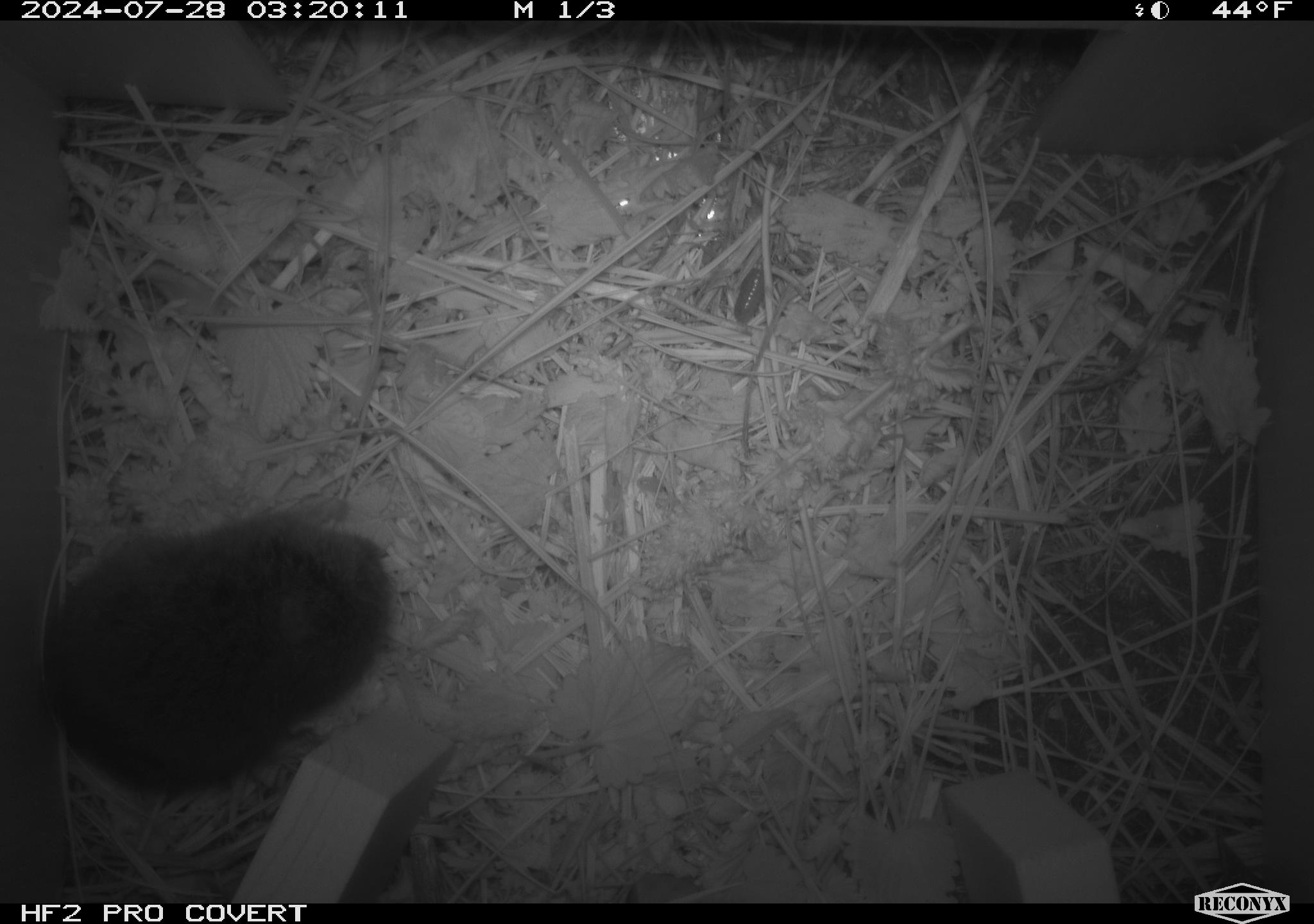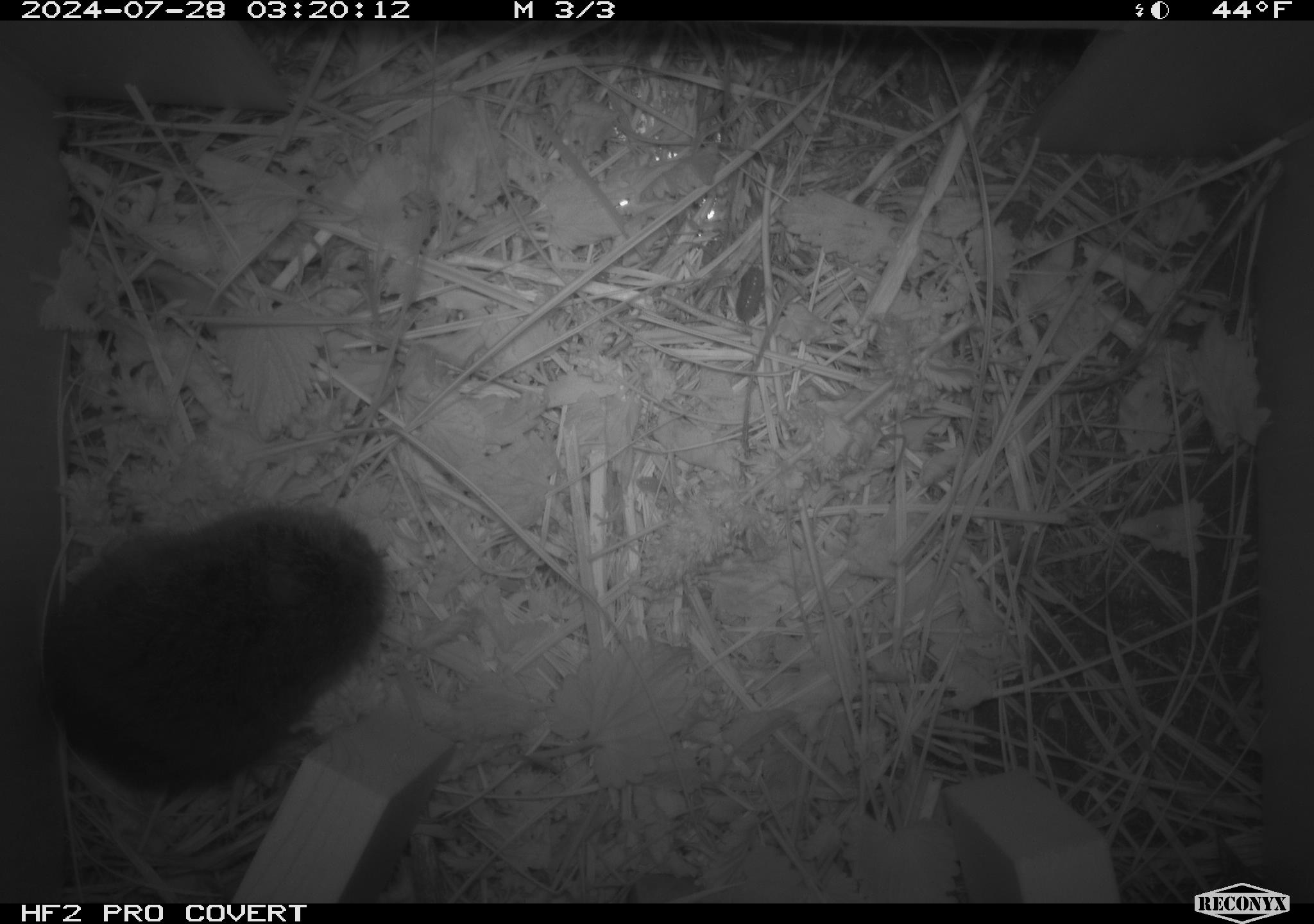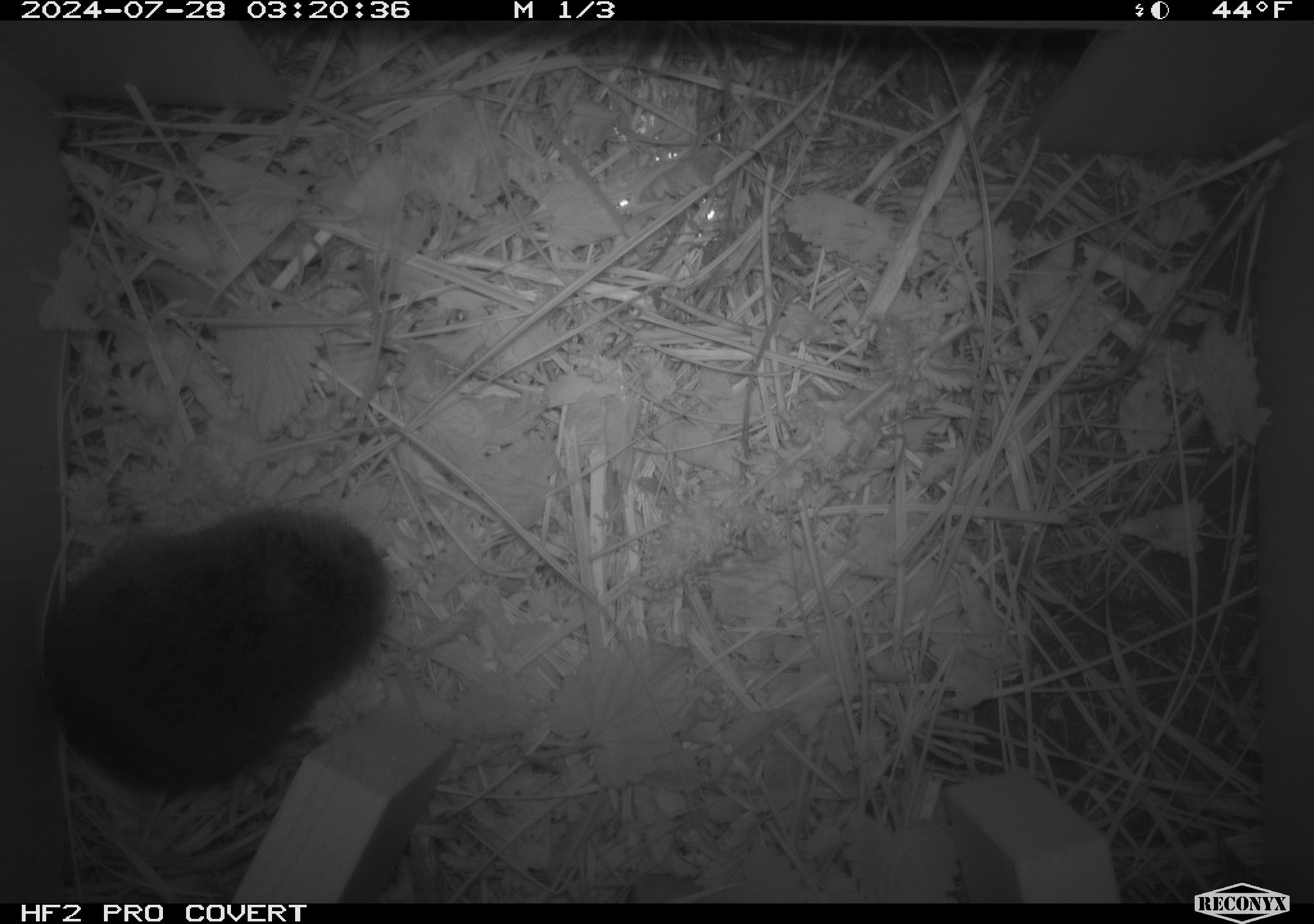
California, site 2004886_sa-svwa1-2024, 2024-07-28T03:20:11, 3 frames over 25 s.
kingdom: Animalia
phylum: Chordata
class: Mammalia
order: Rodentia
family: Cricetidae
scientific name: Arvicolinae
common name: voles, lemmings, and muskrats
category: arvicolinae subfamily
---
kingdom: Animalia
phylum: Arthropoda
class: Malacostraca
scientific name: Malacostraca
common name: amphipods, crabs, isopods, krill, lobsters and shrimps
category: malacostracan